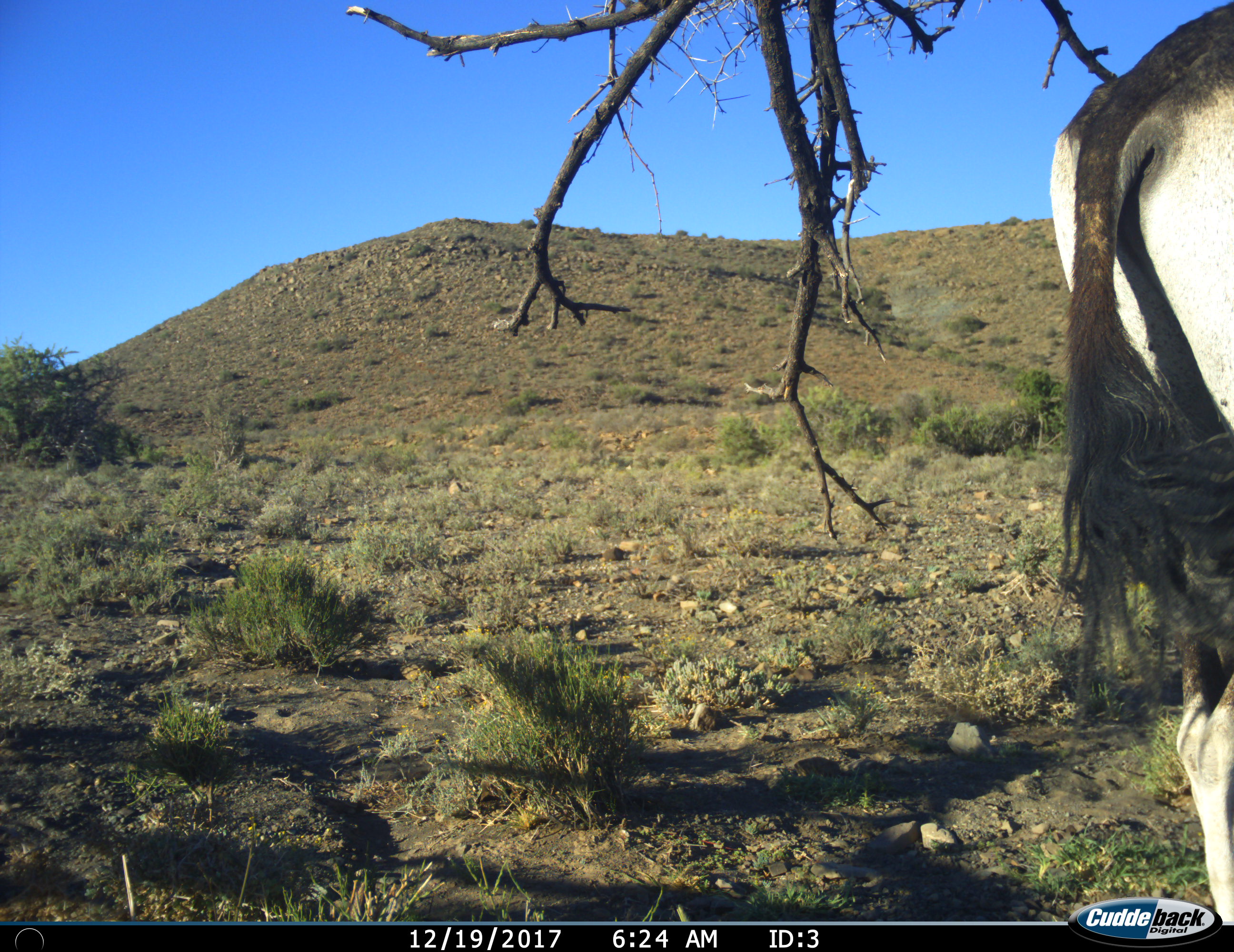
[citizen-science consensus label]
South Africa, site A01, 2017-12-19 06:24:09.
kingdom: Animalia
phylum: Chordata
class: Mammalia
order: Artiodactyla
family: Bovidae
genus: Oryx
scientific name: Oryx gazella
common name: gemsbok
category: gemsbokoryx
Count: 1.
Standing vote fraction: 88%.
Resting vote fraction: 0%.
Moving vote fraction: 12%.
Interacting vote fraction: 0%.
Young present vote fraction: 0%.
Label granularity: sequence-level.